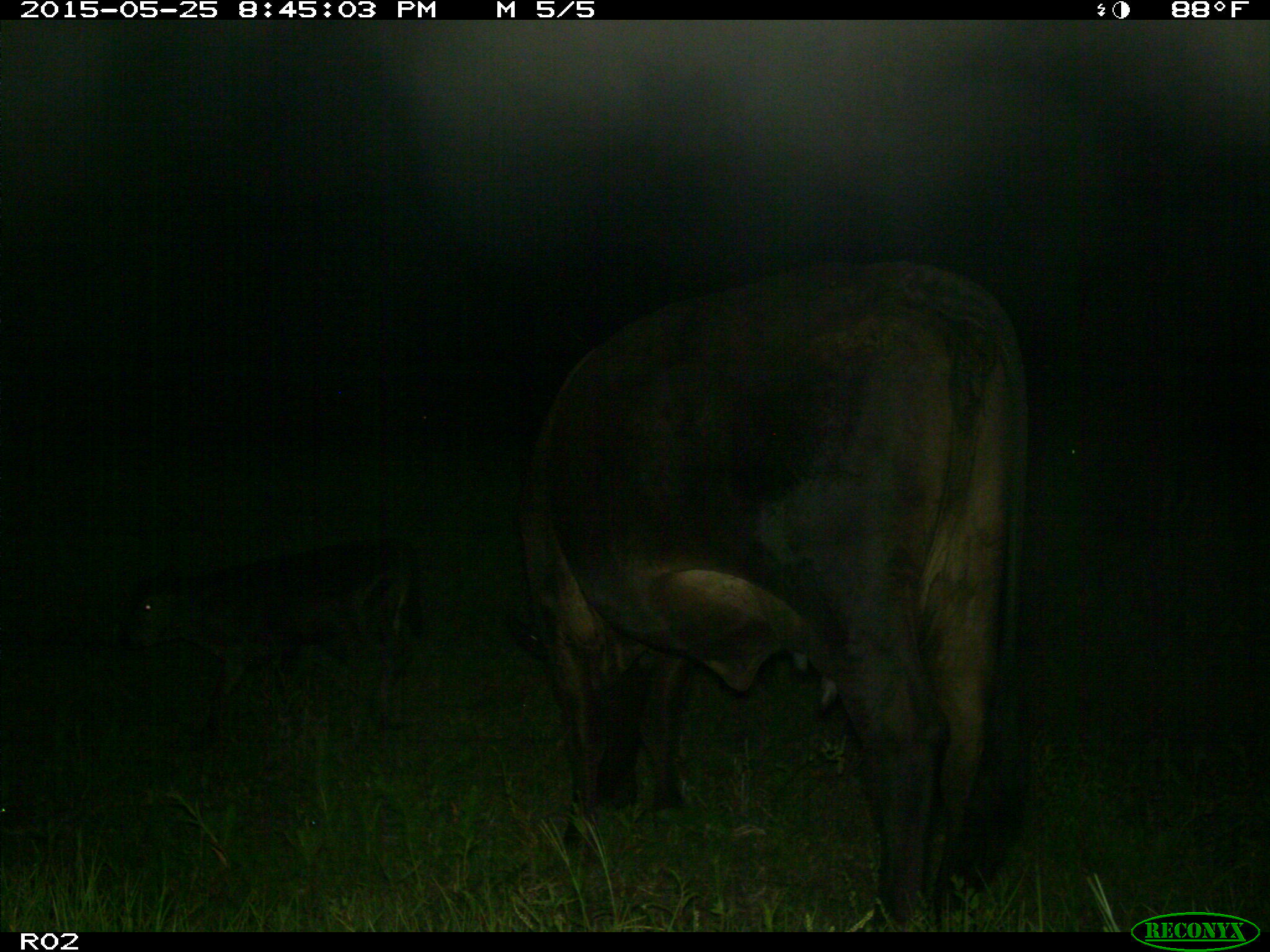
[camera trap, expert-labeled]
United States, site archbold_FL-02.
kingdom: Animalia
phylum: Chordata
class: Mammalia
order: Artiodactyla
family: Bovidae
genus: Bos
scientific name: Bos taurus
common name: domestic cow